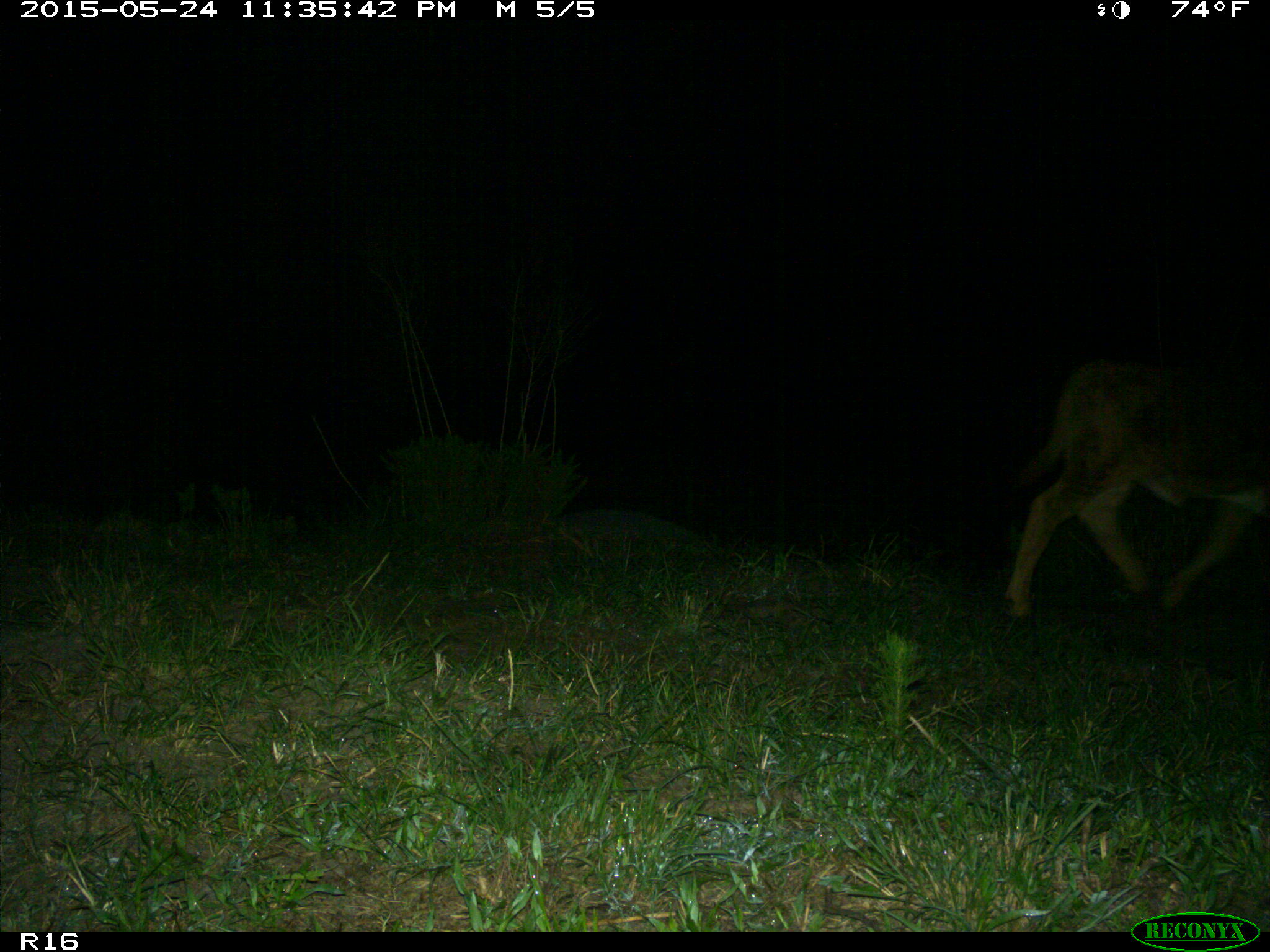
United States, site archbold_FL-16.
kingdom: Animalia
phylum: Chordata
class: Mammalia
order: Artiodactyla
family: Bovidae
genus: Bos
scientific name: Bos taurus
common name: domestic cow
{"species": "Bos taurus (domestic cow)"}